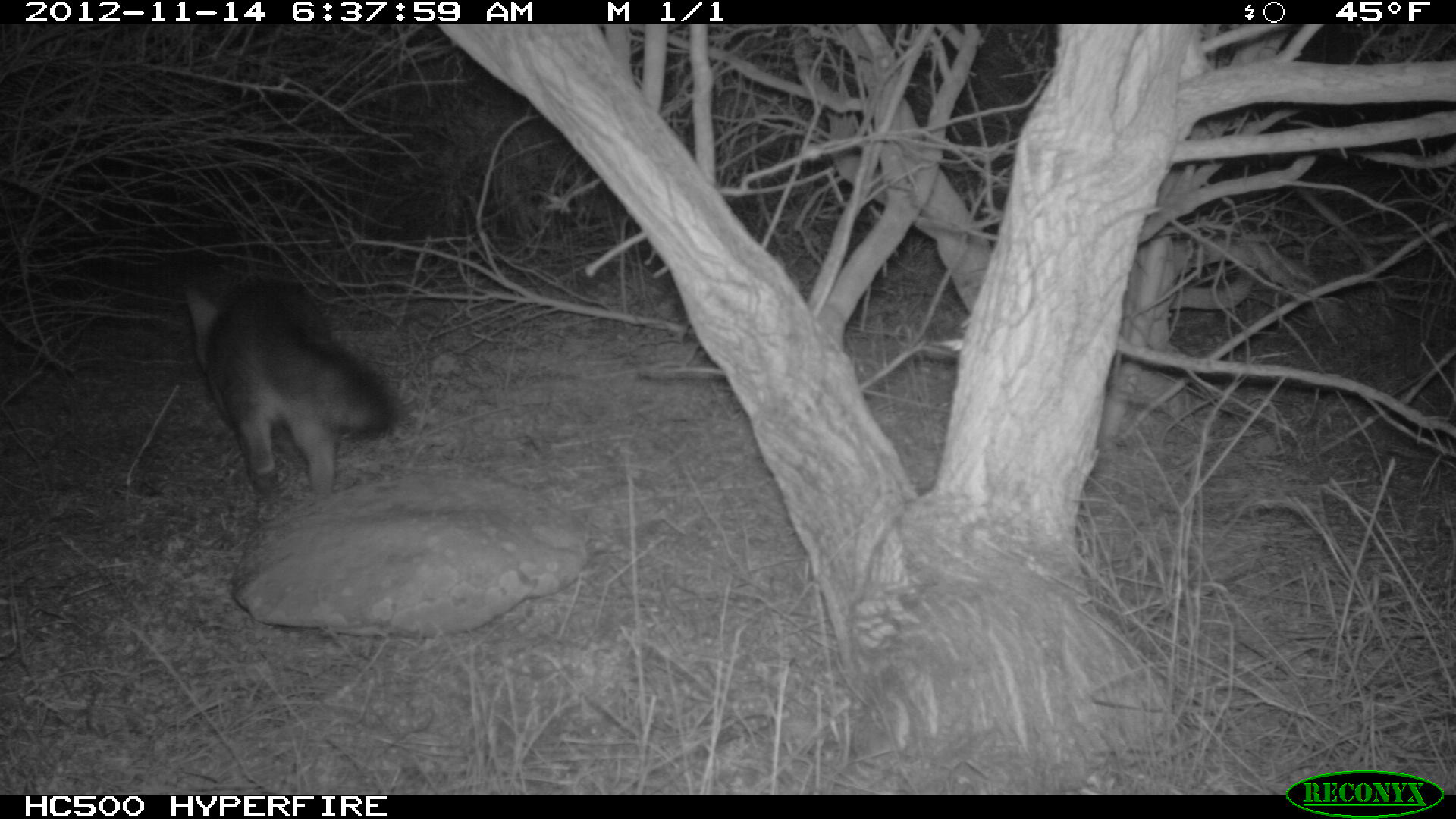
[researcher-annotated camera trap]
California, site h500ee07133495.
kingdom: Animalia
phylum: Chordata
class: Mammalia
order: Carnivora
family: Canidae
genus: Urocyon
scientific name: Urocyon littoralis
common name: island fox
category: fox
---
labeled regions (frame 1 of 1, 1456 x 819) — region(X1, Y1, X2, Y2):
fox: region(183, 278, 396, 498)